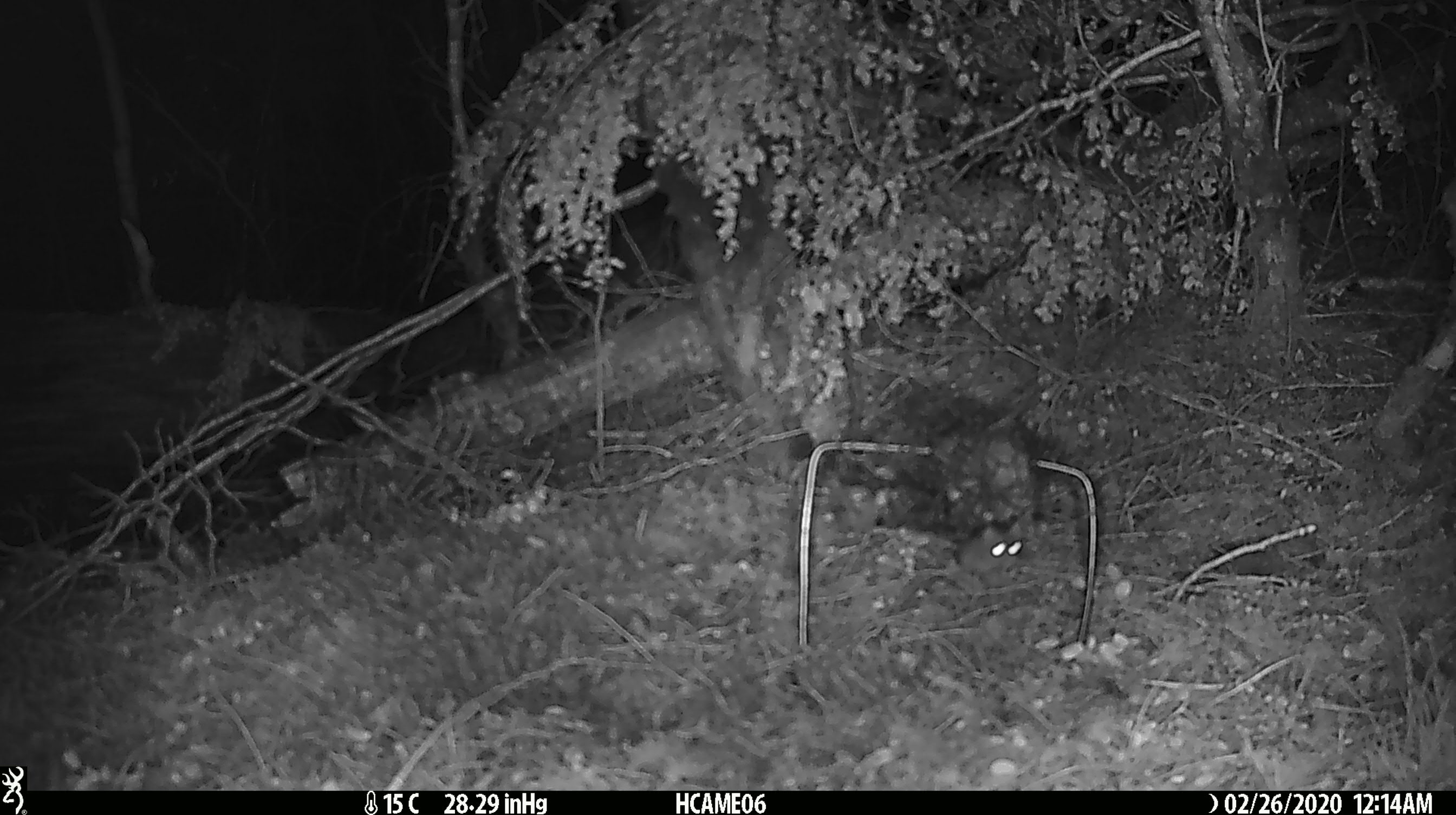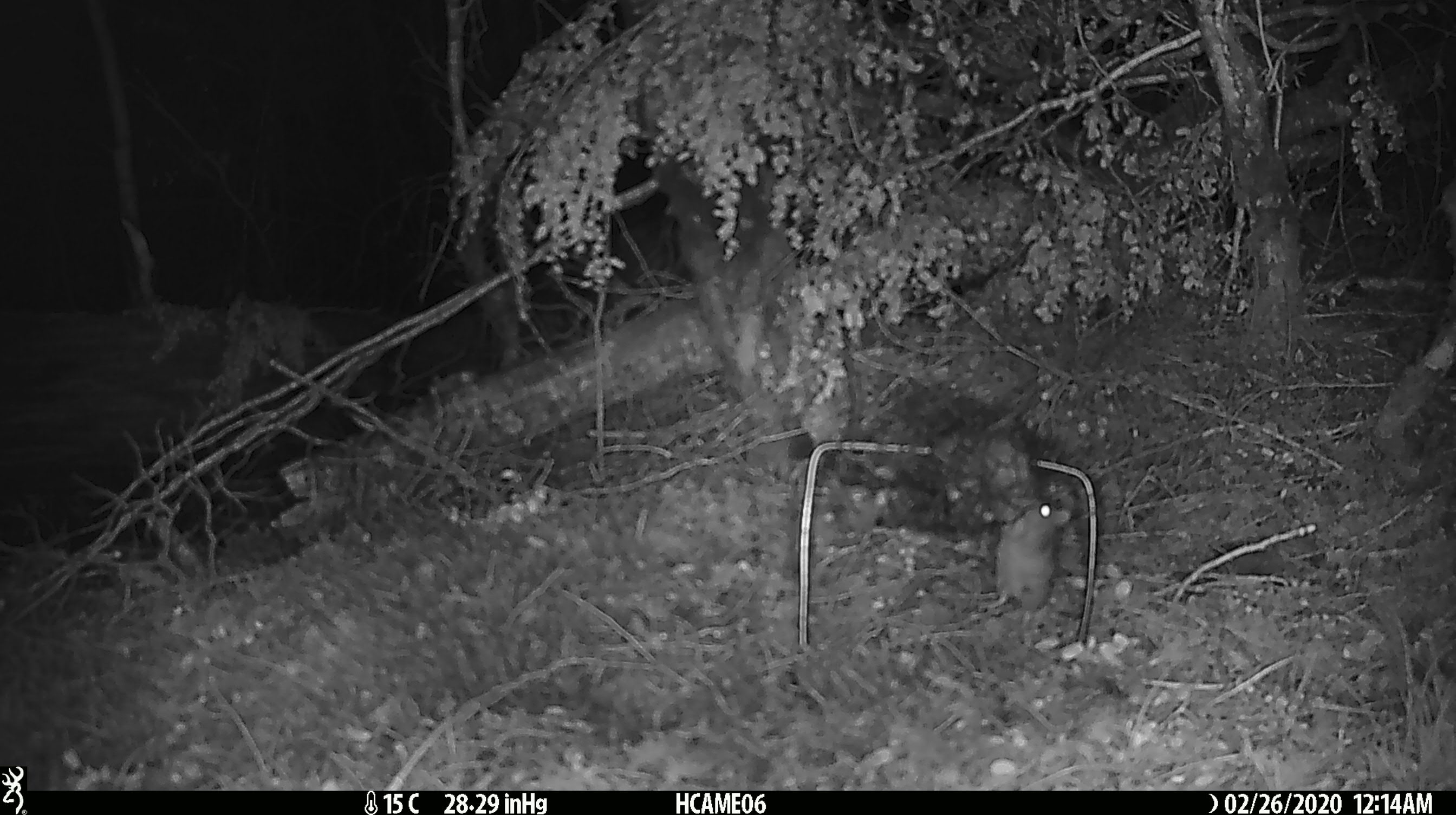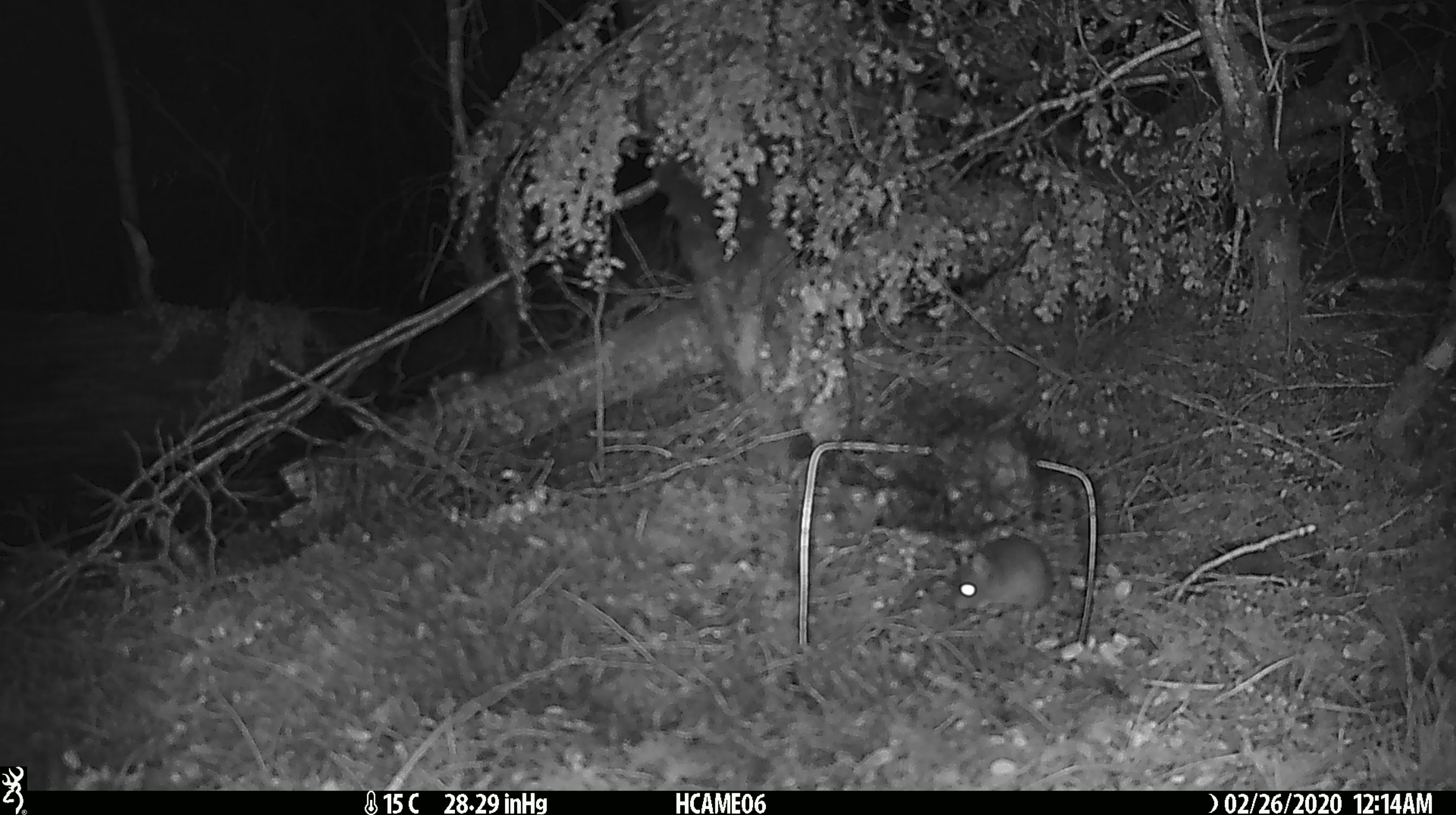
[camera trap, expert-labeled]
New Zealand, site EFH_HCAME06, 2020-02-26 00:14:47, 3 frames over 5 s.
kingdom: Animalia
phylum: Chordata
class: Mammalia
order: Rodentia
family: Muridae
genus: Mus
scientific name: Mus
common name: mouse